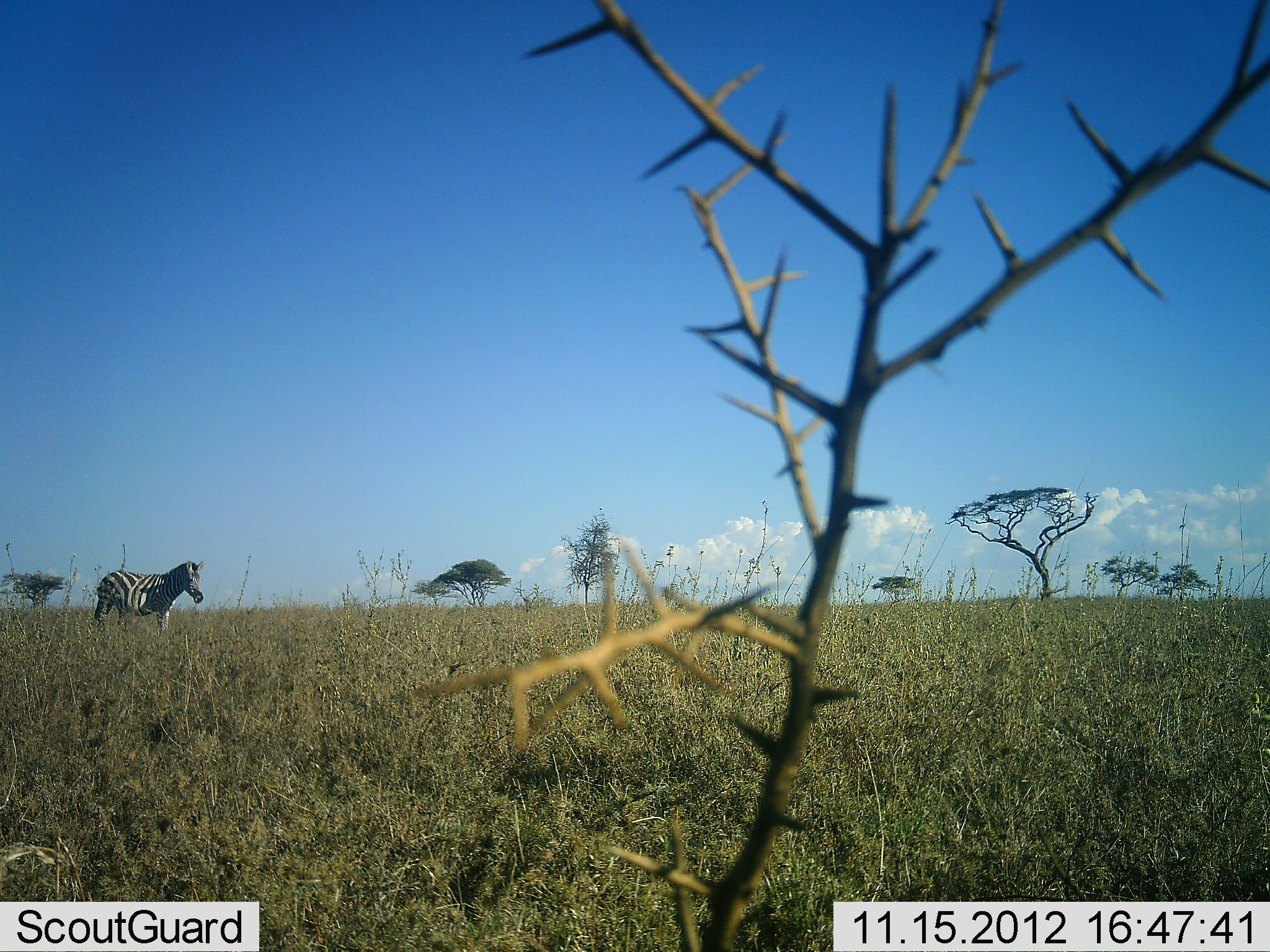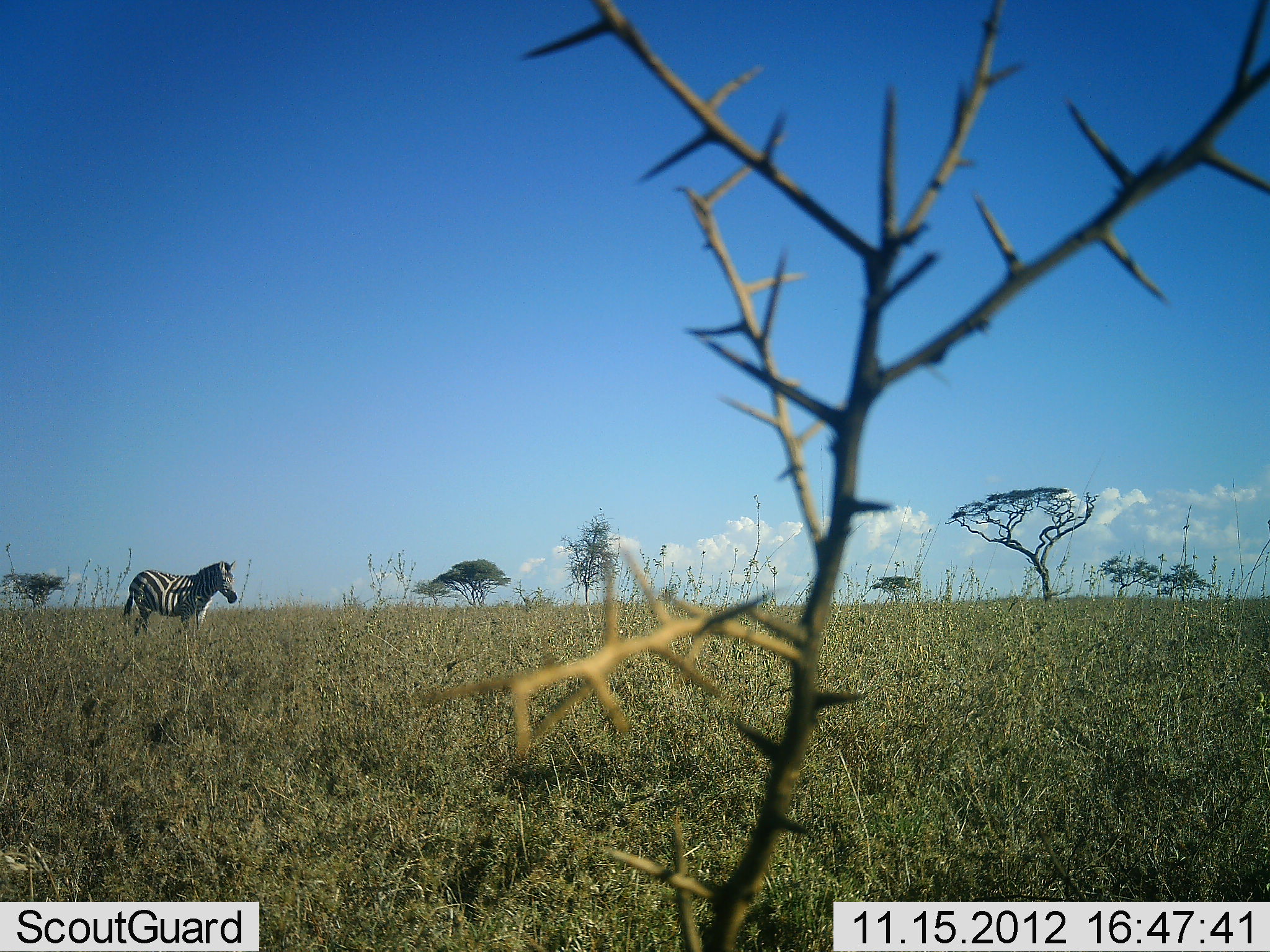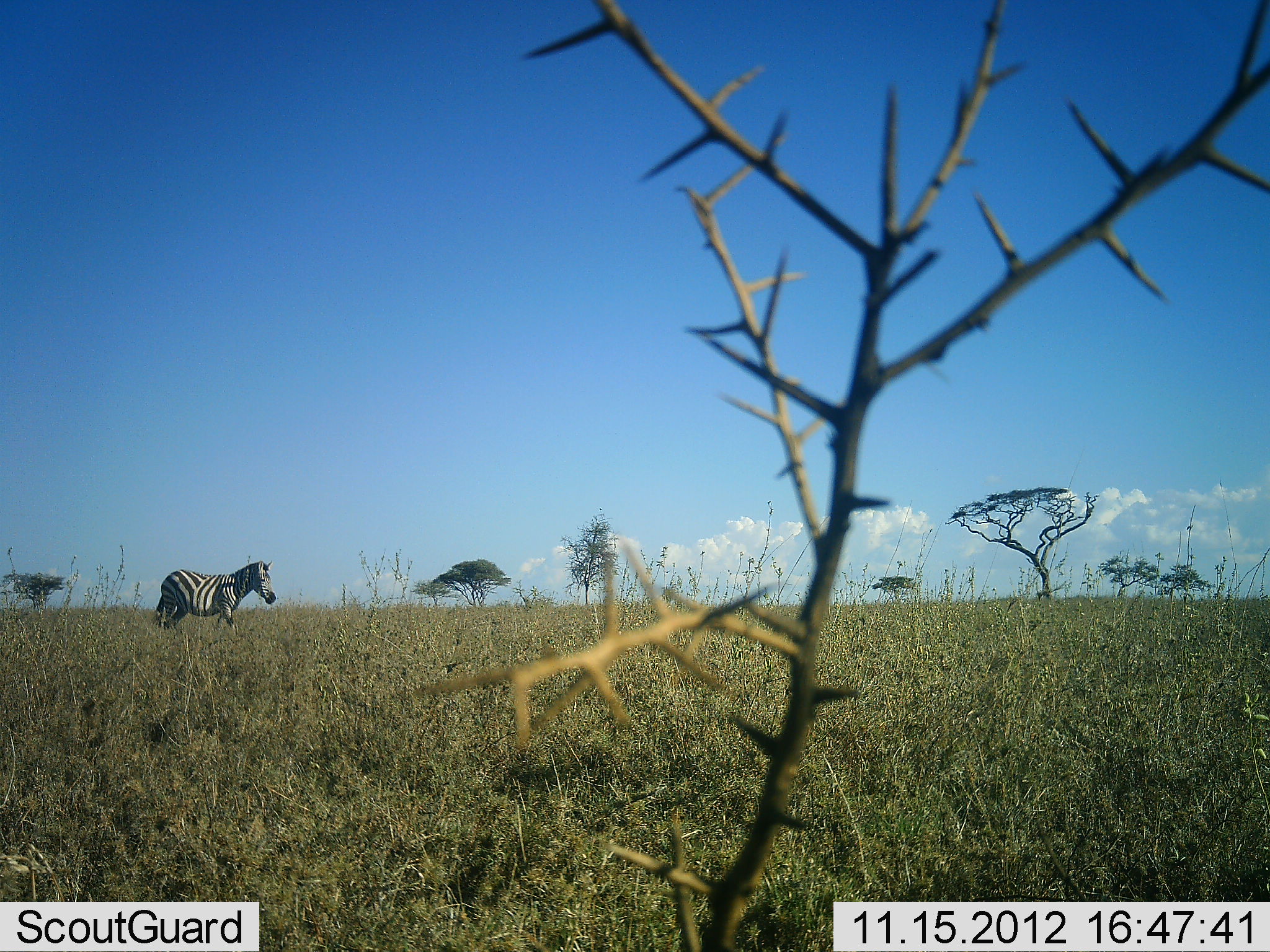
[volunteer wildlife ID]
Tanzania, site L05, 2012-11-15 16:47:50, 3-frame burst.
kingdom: Animalia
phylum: Chordata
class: Mammalia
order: Perissodactyla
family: Equidae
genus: Equus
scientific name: Equus quagga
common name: plains zebra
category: zebra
Zebra (plains zebra) (Equus quagga), count 1. Behavior (volunteer vote fractions): standing 18%, resting 0%, moving 82%, interacting 0%. Young present (vote fraction): 0%. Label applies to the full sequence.